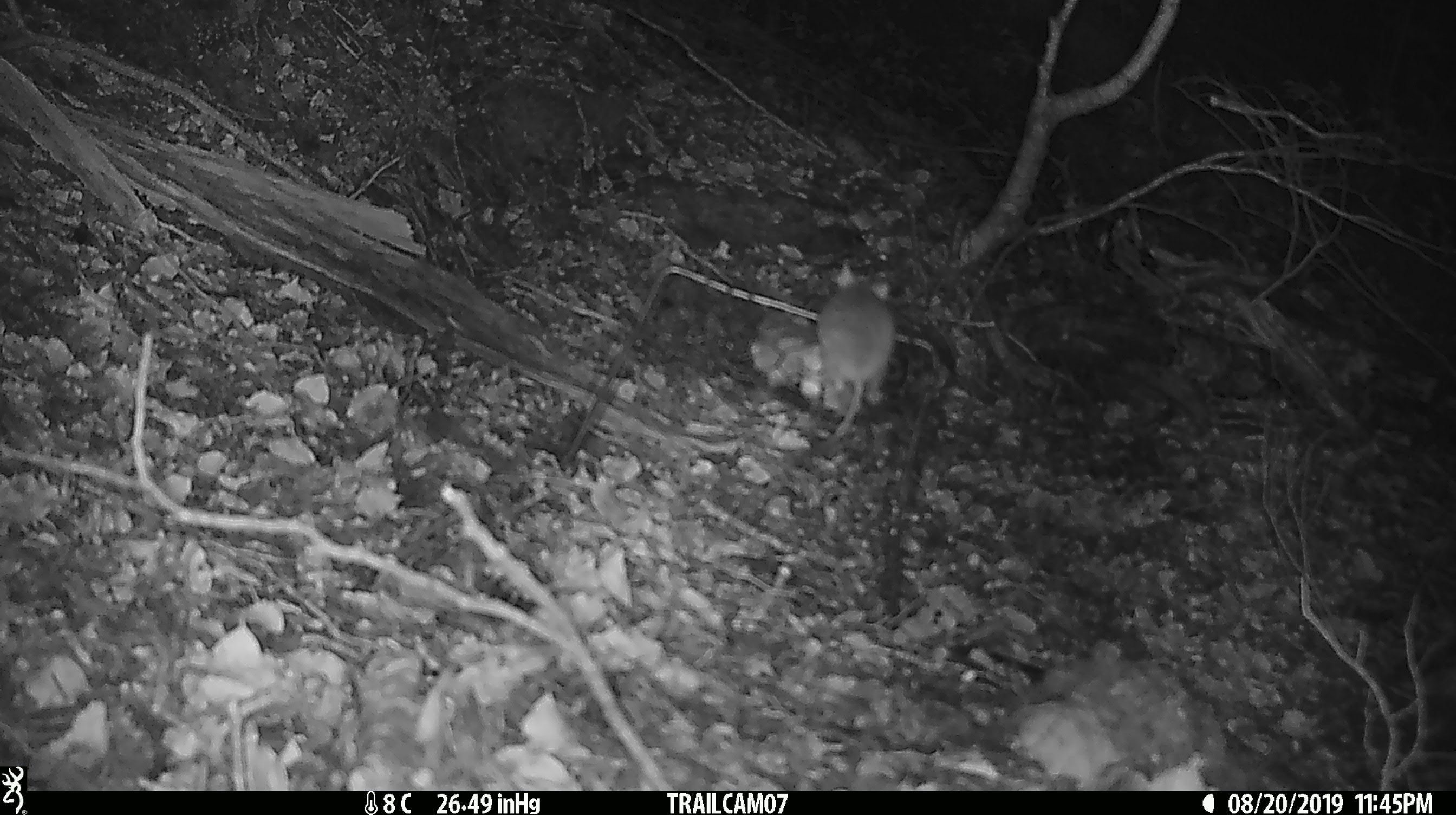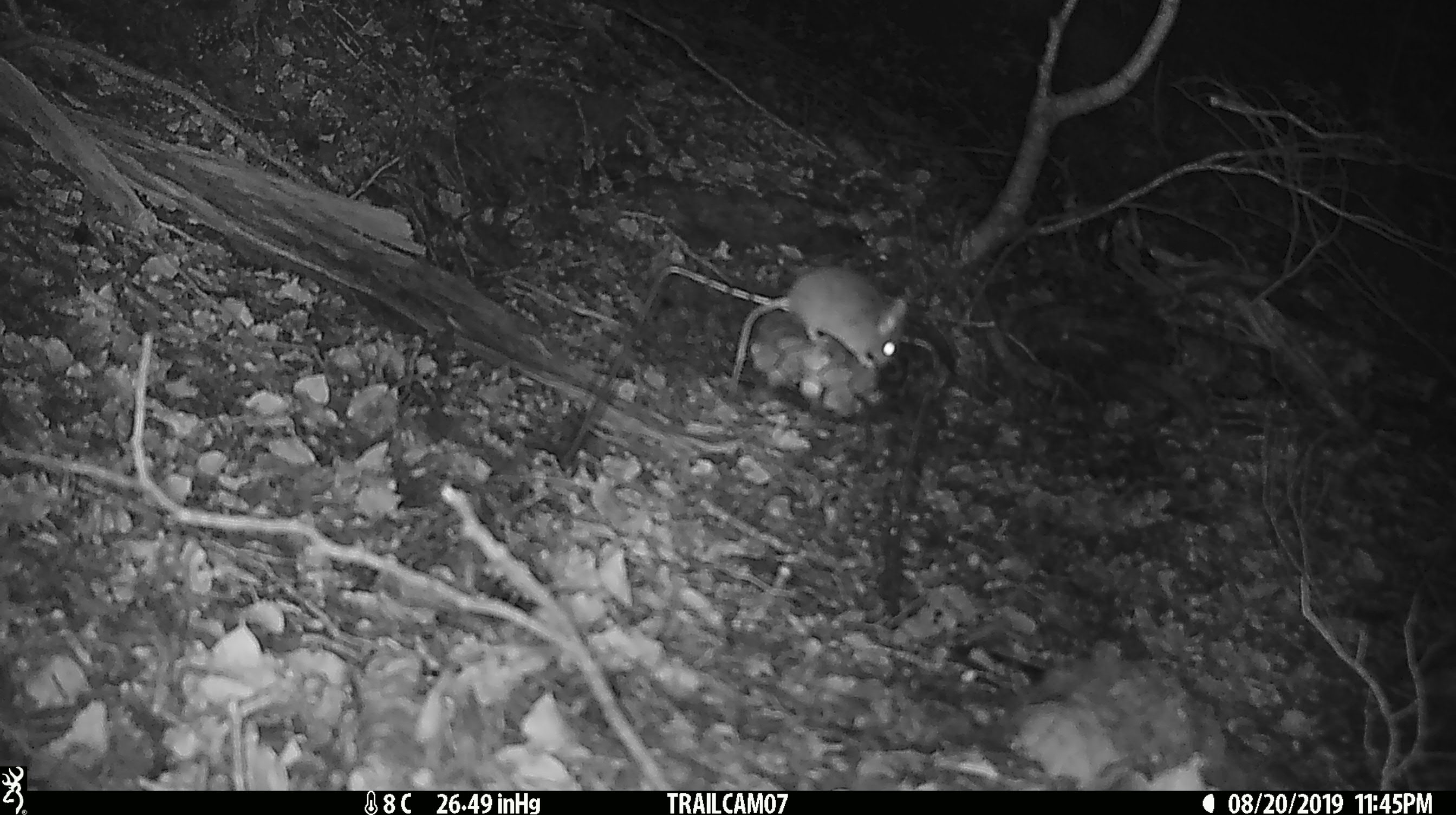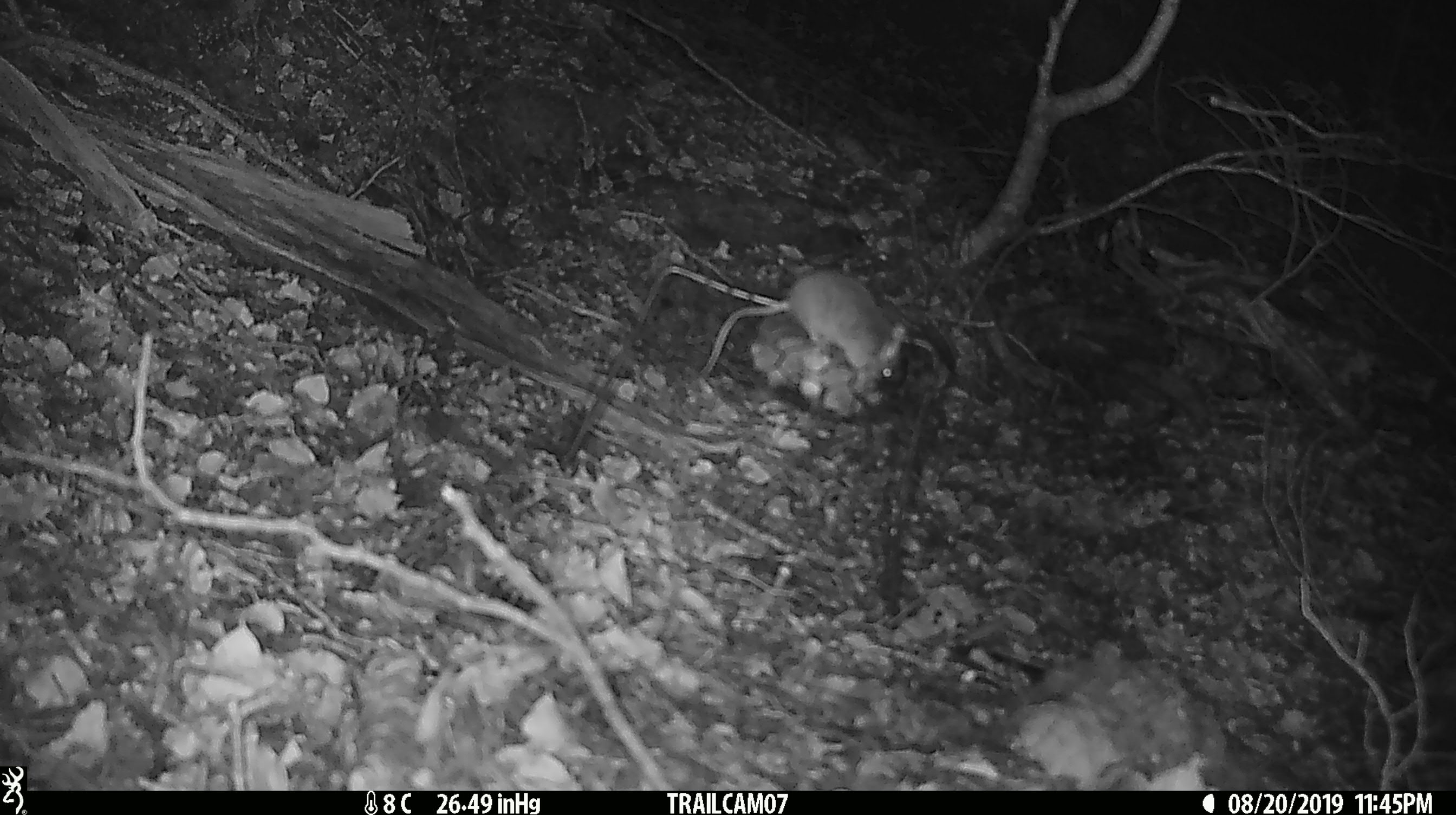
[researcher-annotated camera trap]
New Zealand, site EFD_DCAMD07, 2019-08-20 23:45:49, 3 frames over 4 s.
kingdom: Animalia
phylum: Chordata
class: Mammalia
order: Rodentia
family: Muridae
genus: Mus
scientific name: Mus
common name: mouse